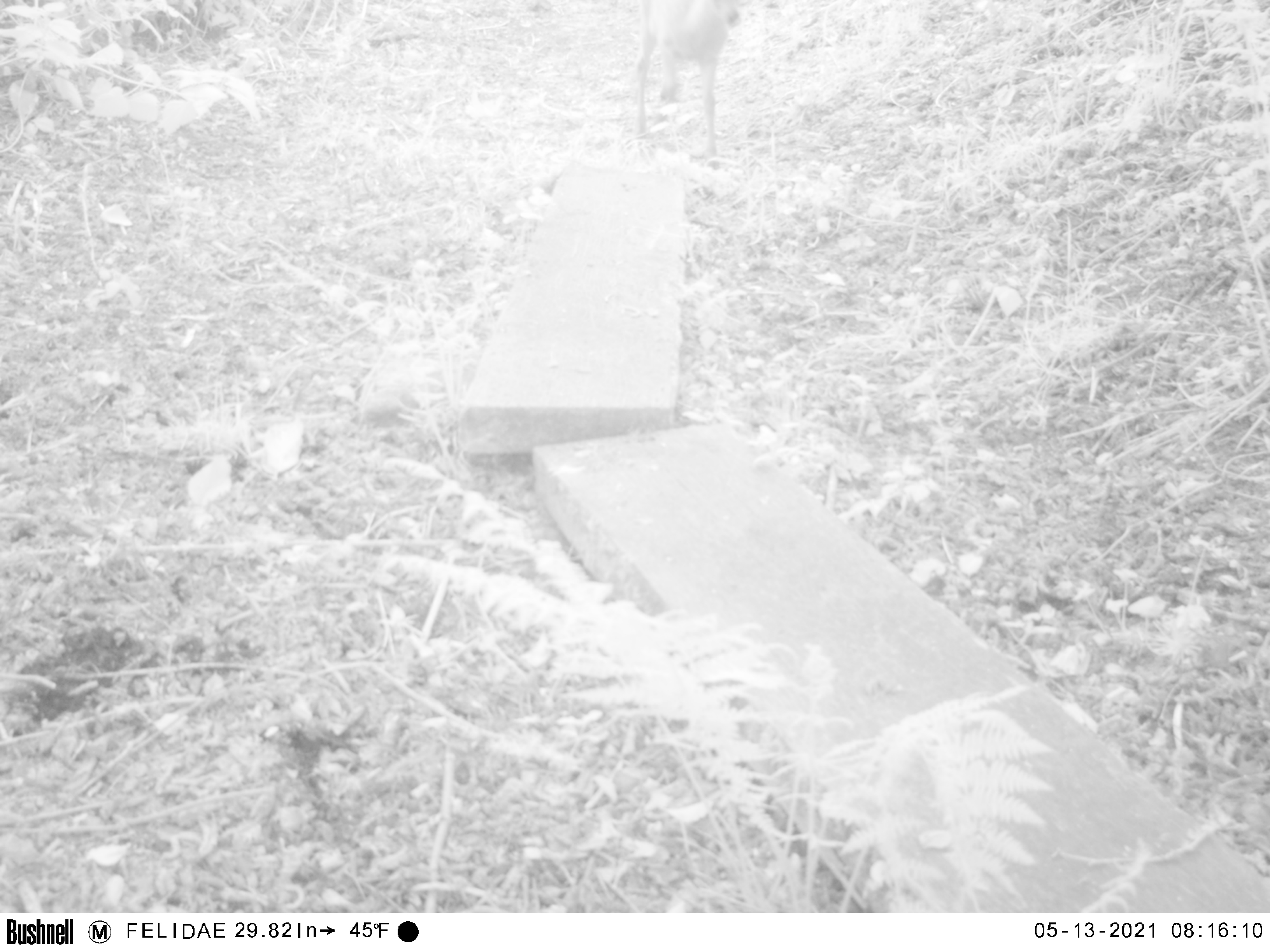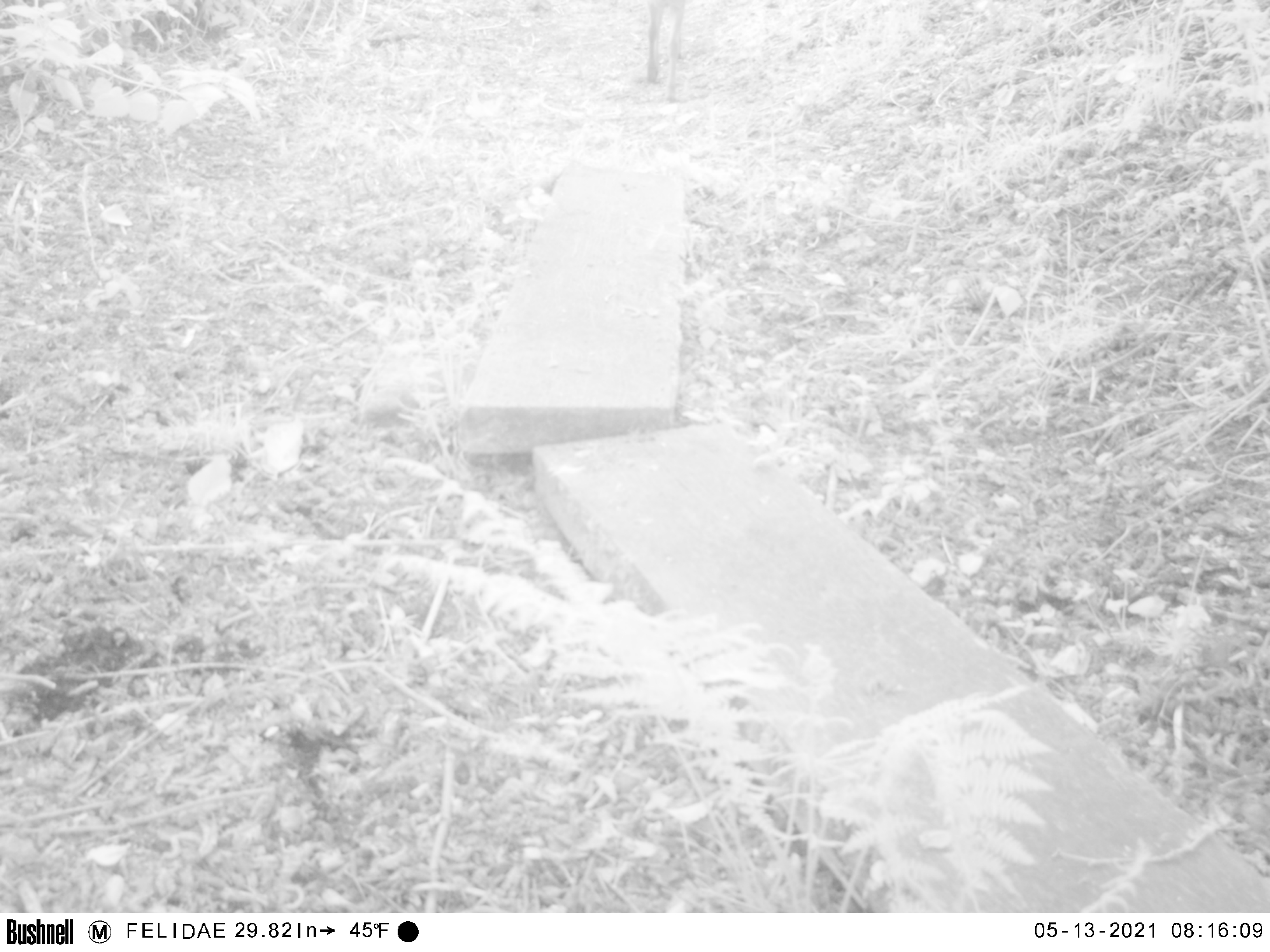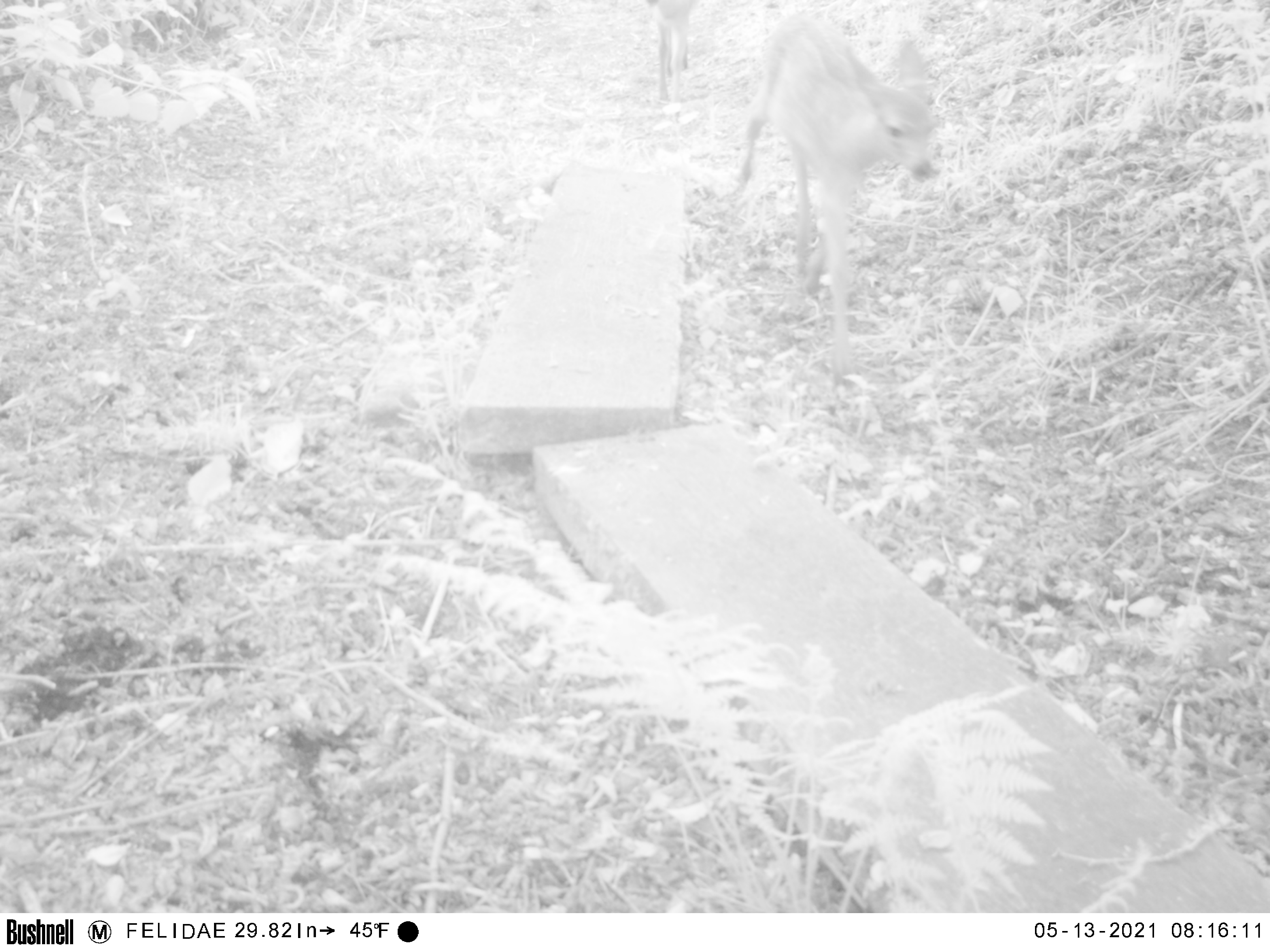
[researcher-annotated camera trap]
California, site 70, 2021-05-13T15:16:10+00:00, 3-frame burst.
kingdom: Animalia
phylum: Chordata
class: Mammalia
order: Artiodactyla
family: Cervidae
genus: Odocoileus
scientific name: Odocoileus hemionus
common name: mule deer